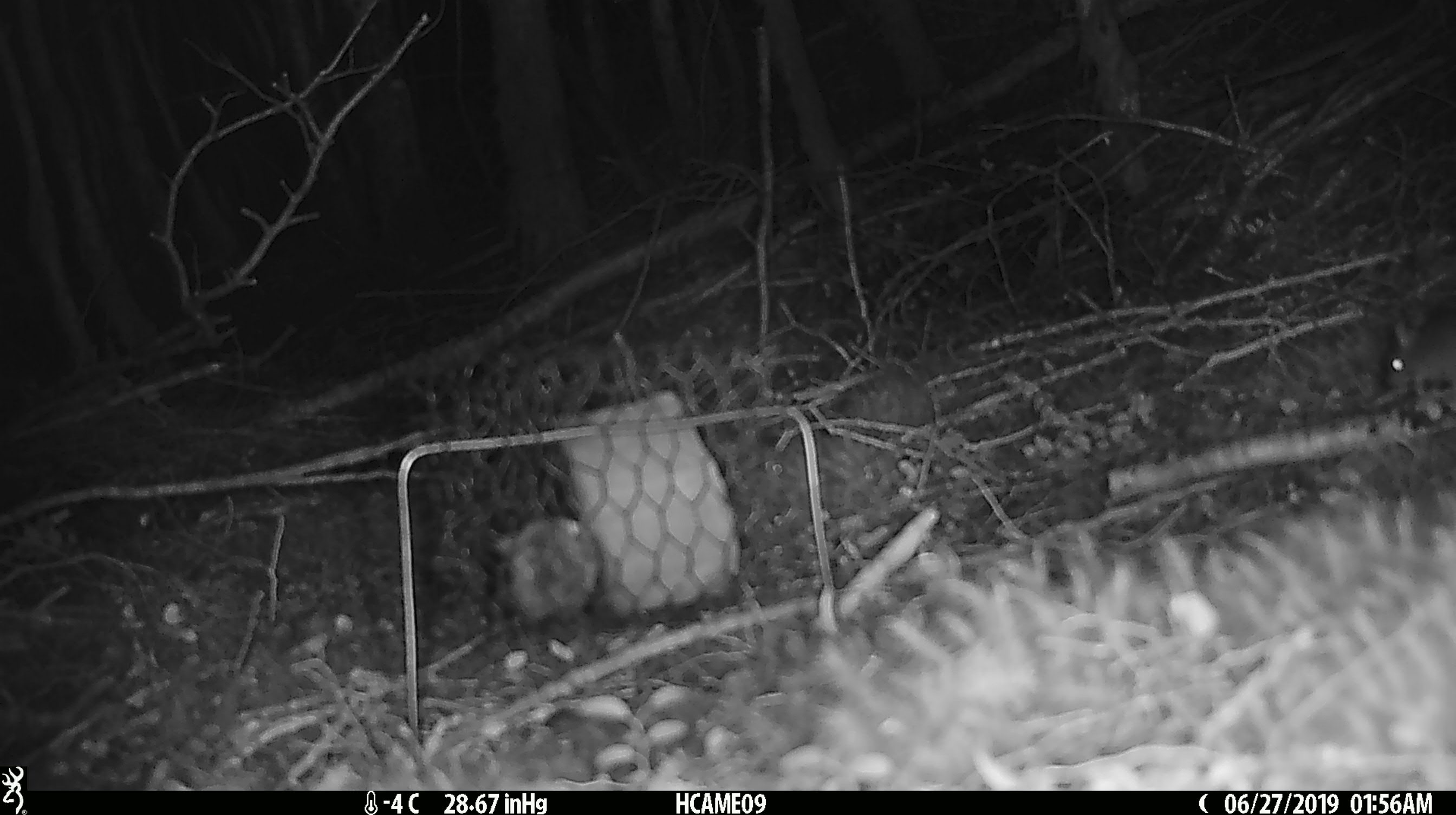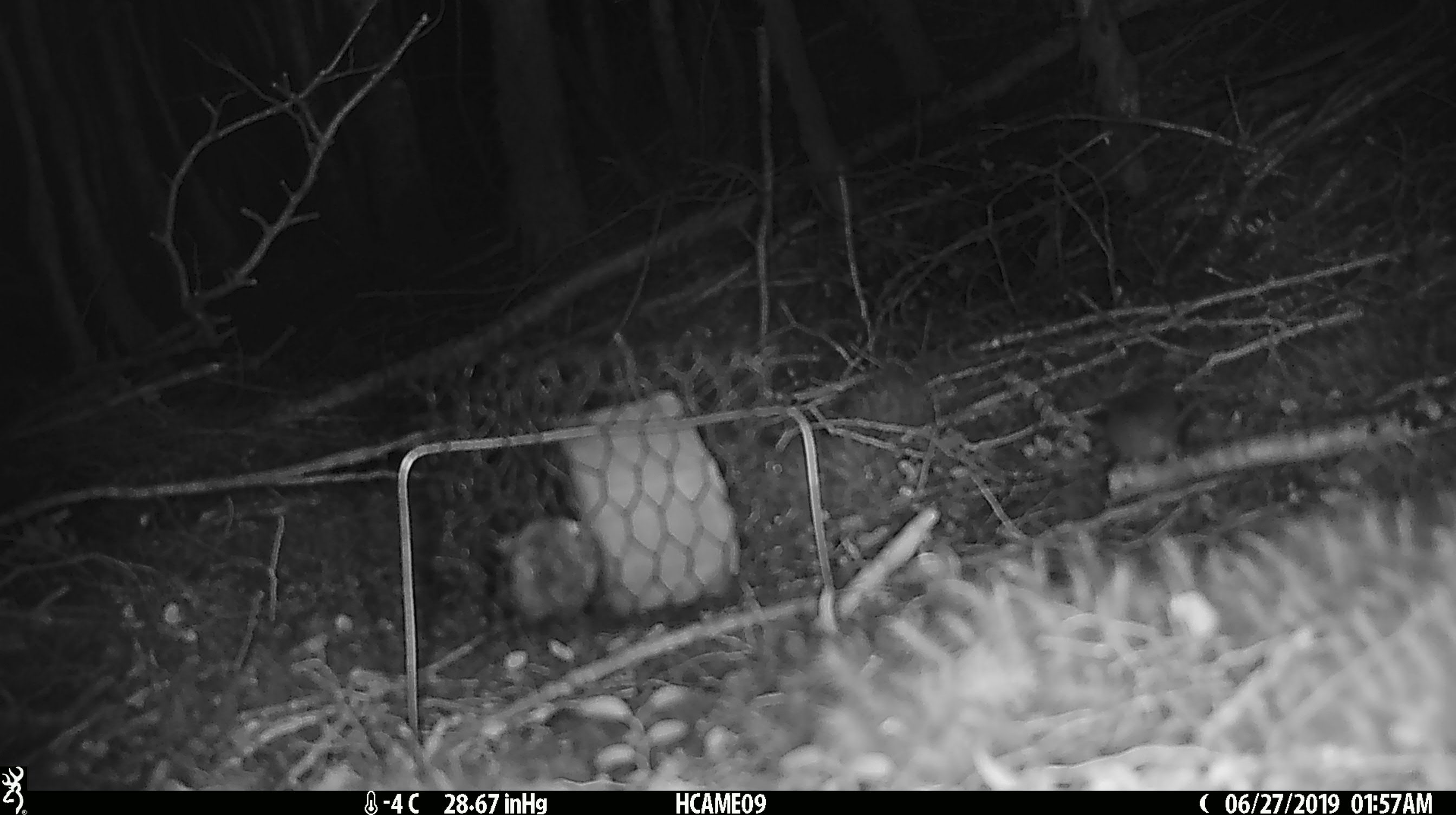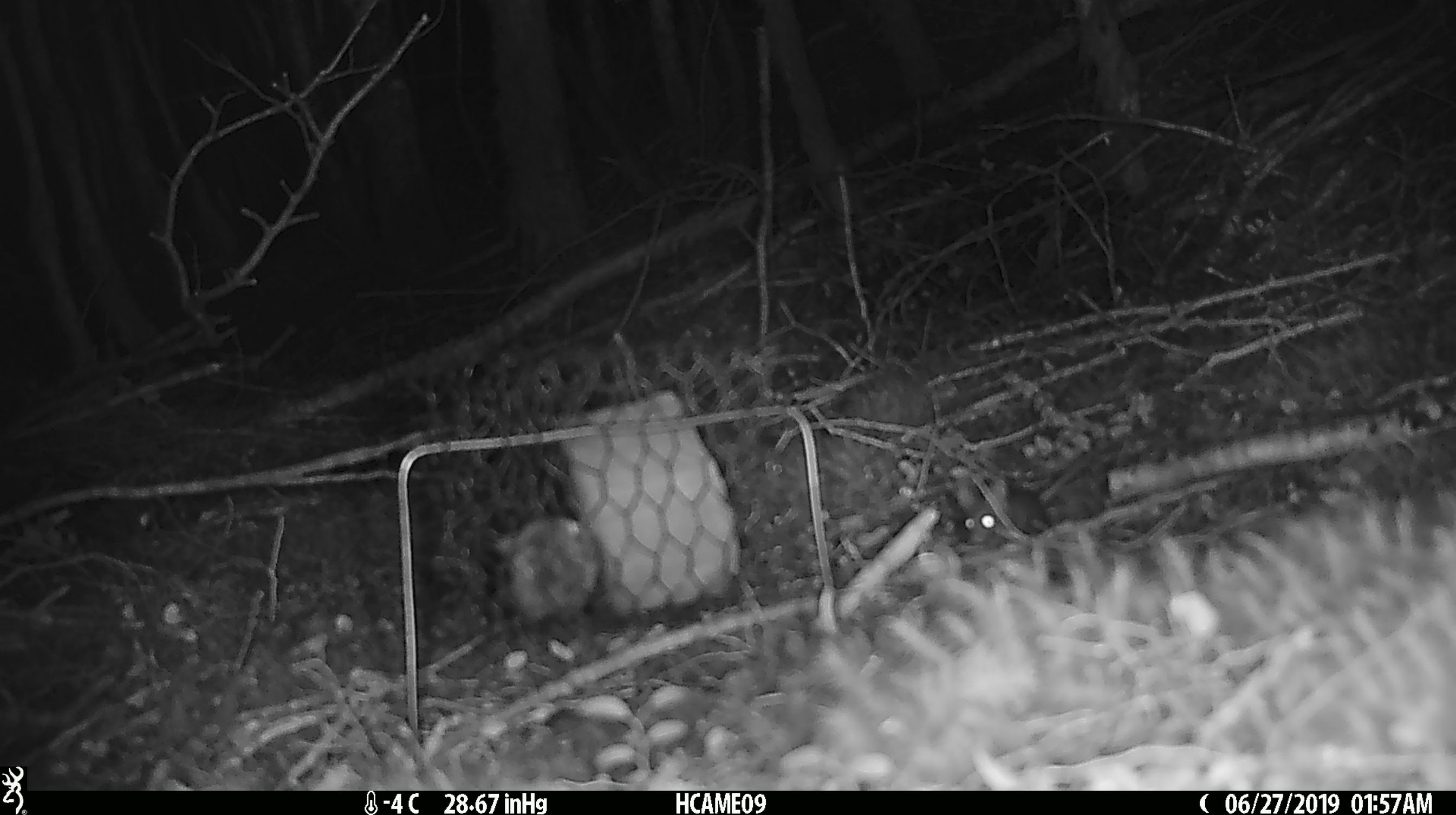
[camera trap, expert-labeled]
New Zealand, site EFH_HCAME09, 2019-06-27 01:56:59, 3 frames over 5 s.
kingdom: Animalia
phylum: Chordata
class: Mammalia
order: Rodentia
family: Muridae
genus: Mus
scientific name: Mus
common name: mouse